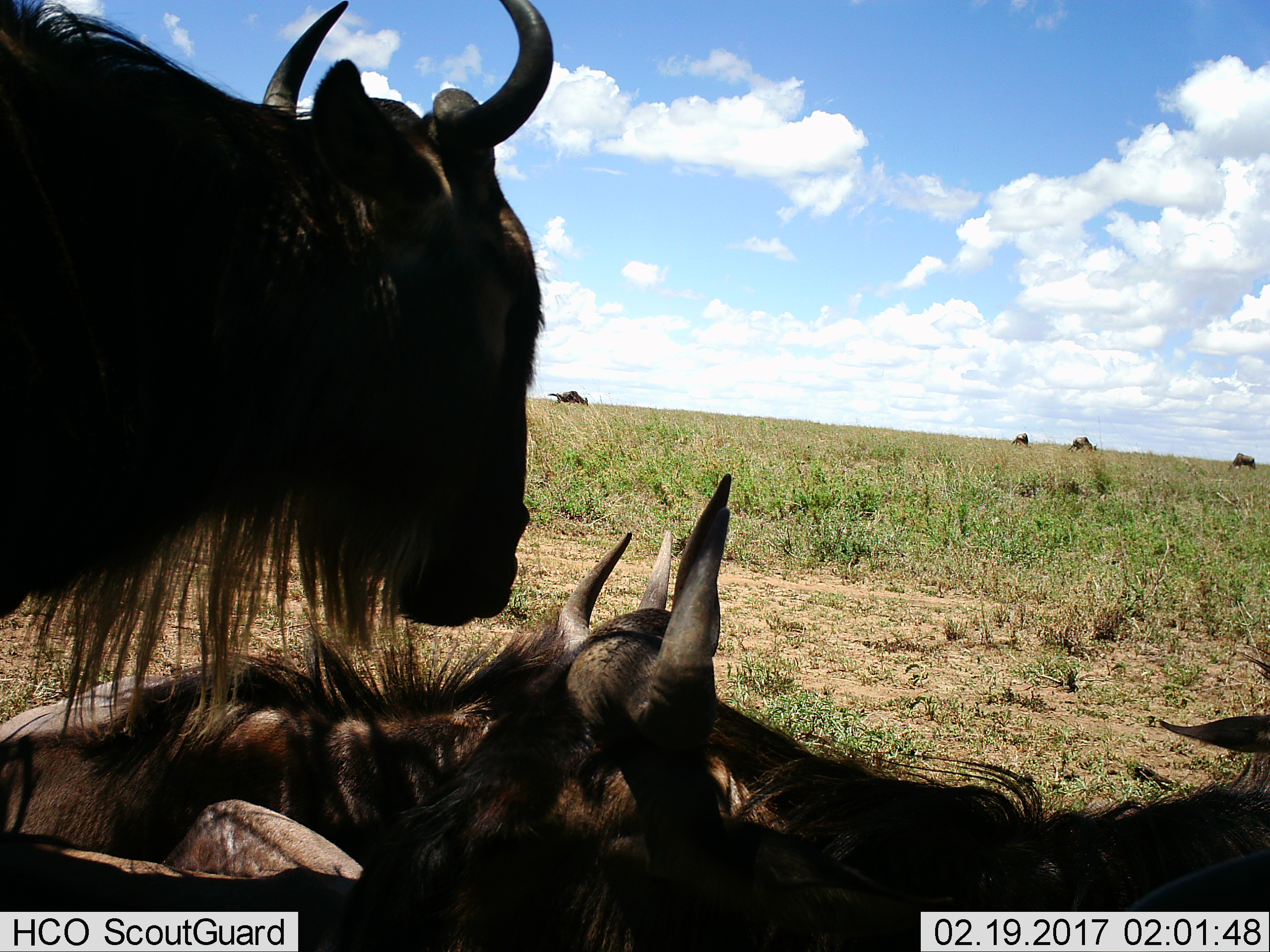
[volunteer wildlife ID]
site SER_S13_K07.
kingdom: Animalia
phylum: Chordata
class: Mammalia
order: Artiodactyla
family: Bovidae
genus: Connochaetes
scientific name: Connochaetes taurinus taurinus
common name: blue wildebeest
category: wildebeestblue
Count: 7.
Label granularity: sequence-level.